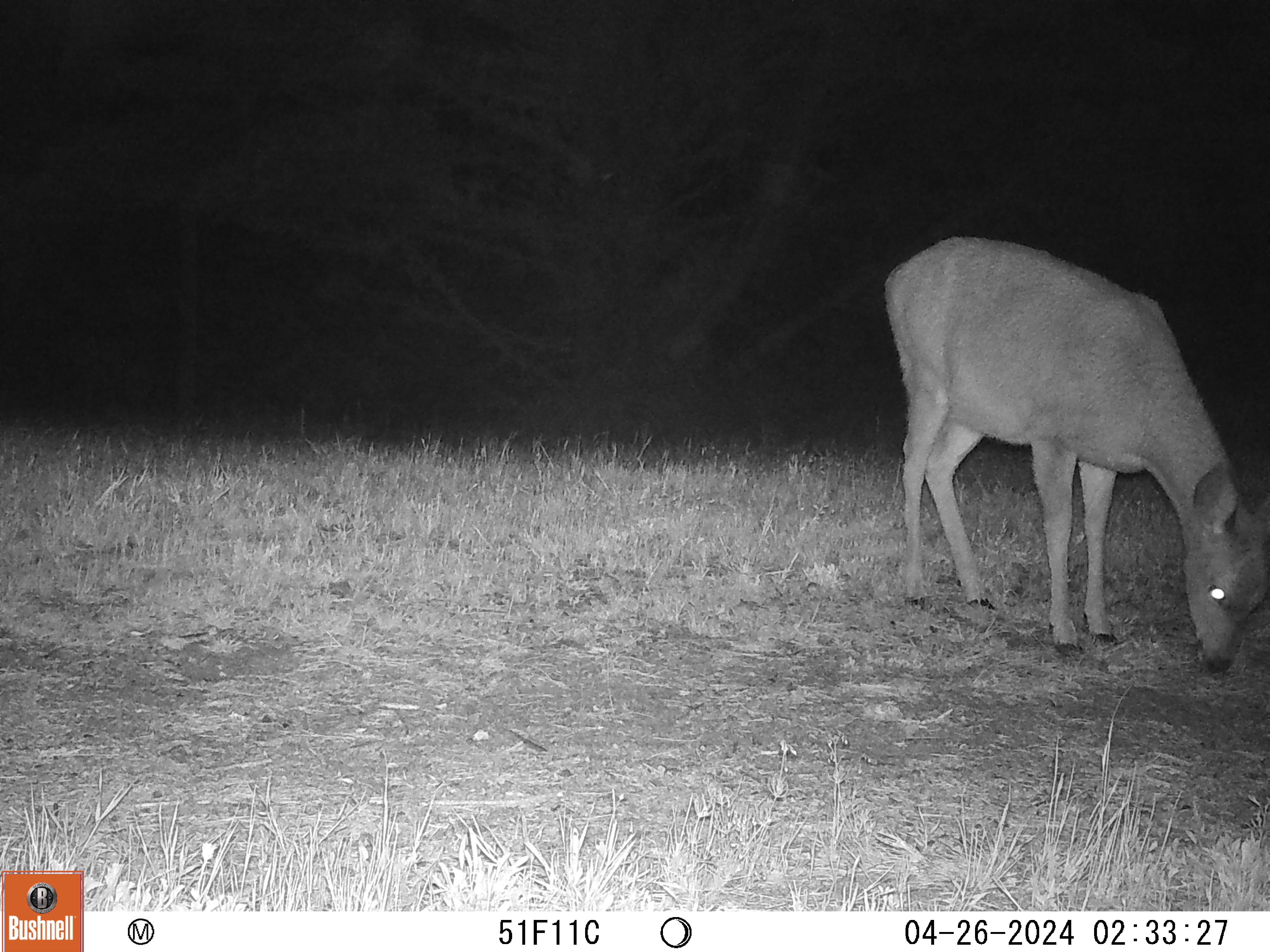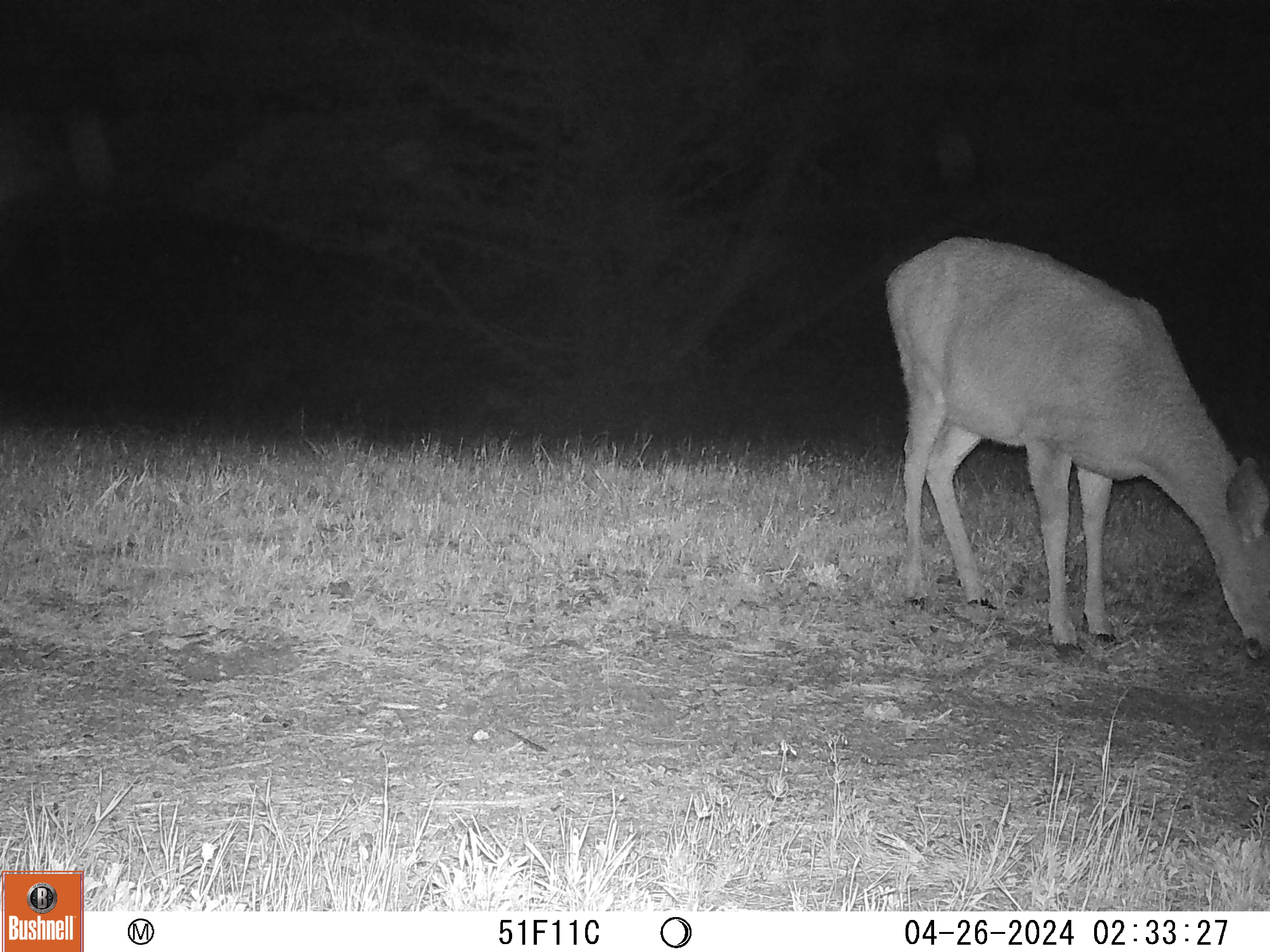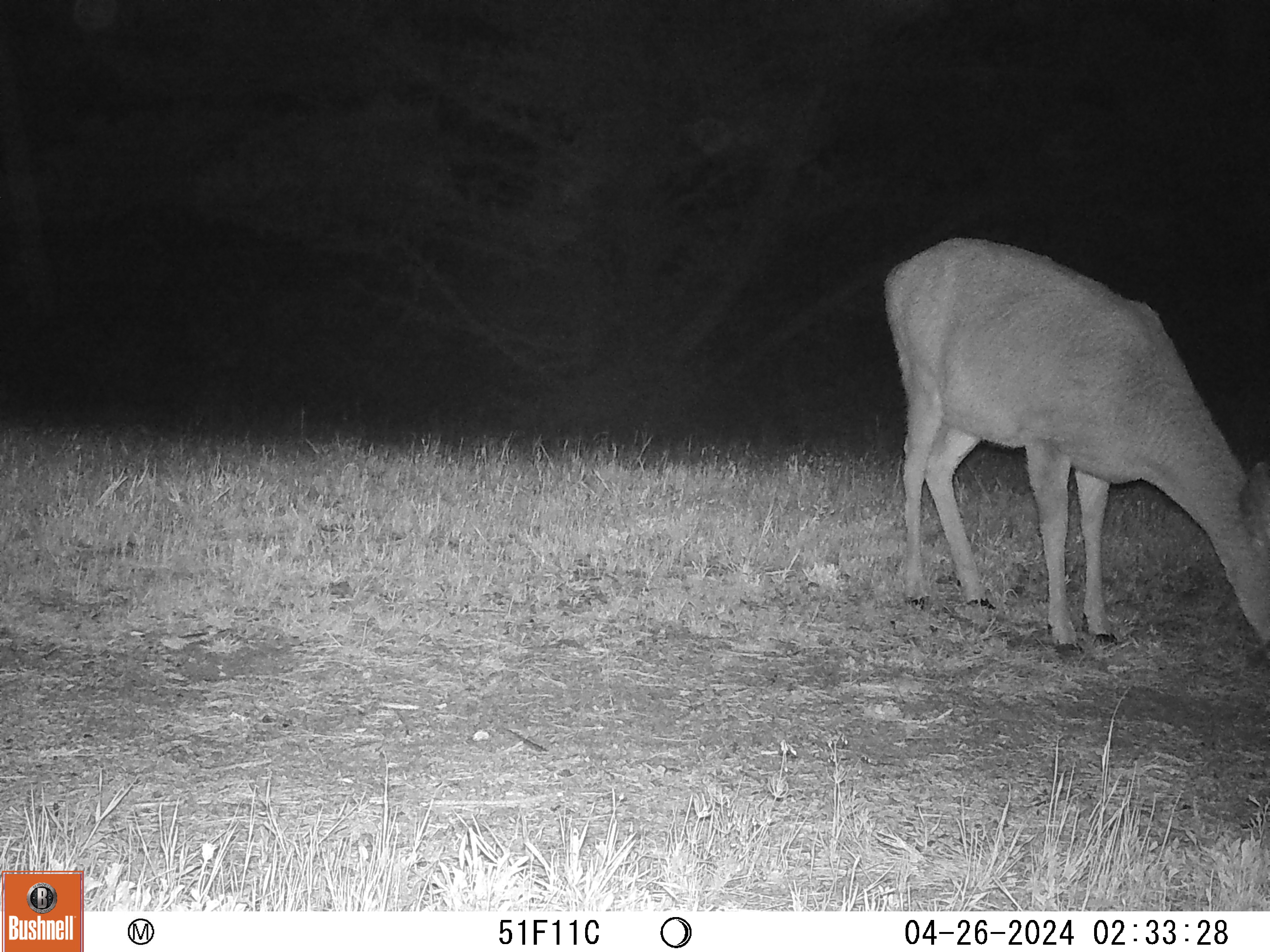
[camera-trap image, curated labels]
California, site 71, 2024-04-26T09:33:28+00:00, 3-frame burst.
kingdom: Animalia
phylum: Chordata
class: Mammalia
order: Artiodactyla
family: Cervidae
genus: Odocoileus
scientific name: Odocoileus hemionus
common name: mule deer